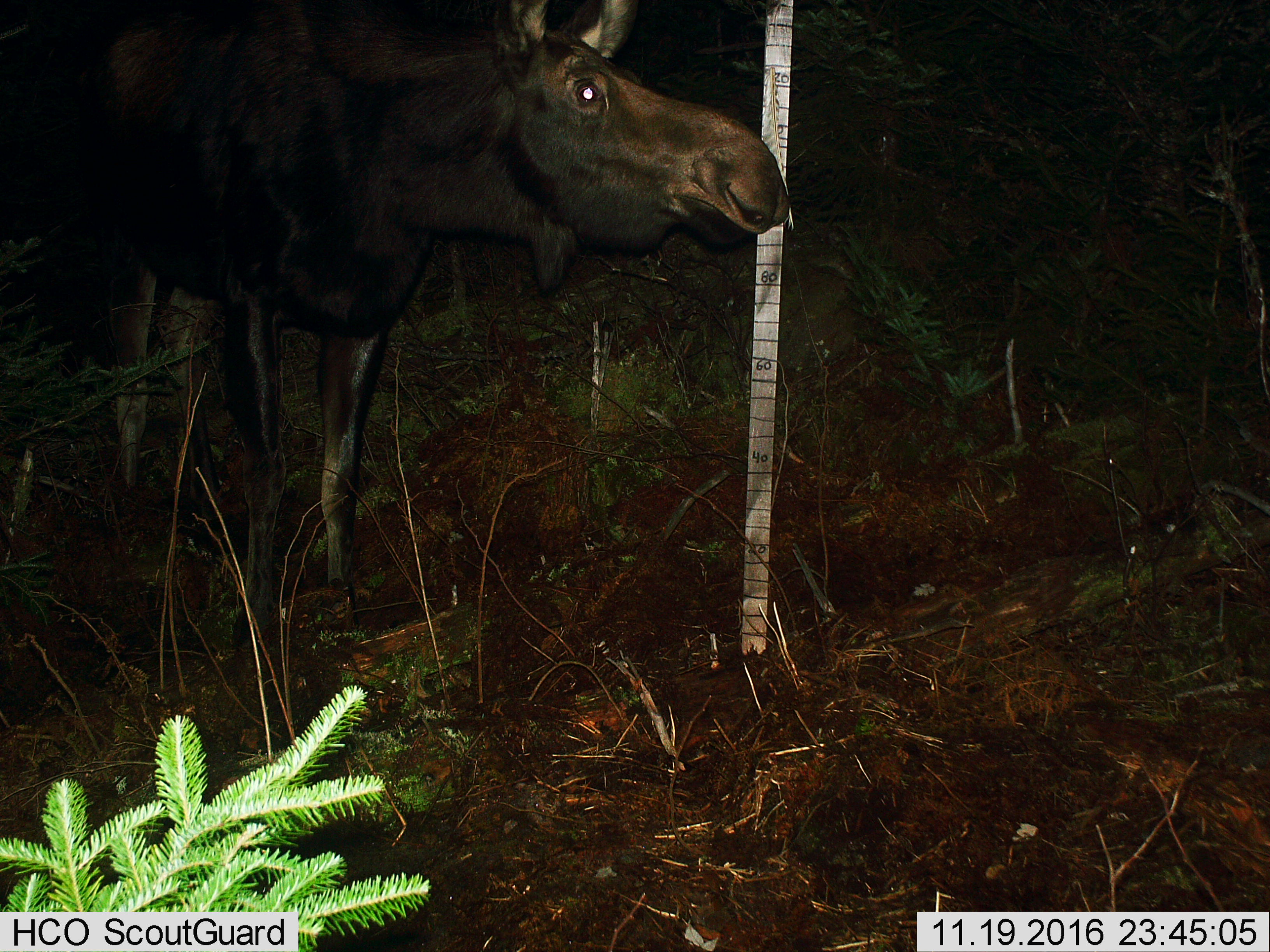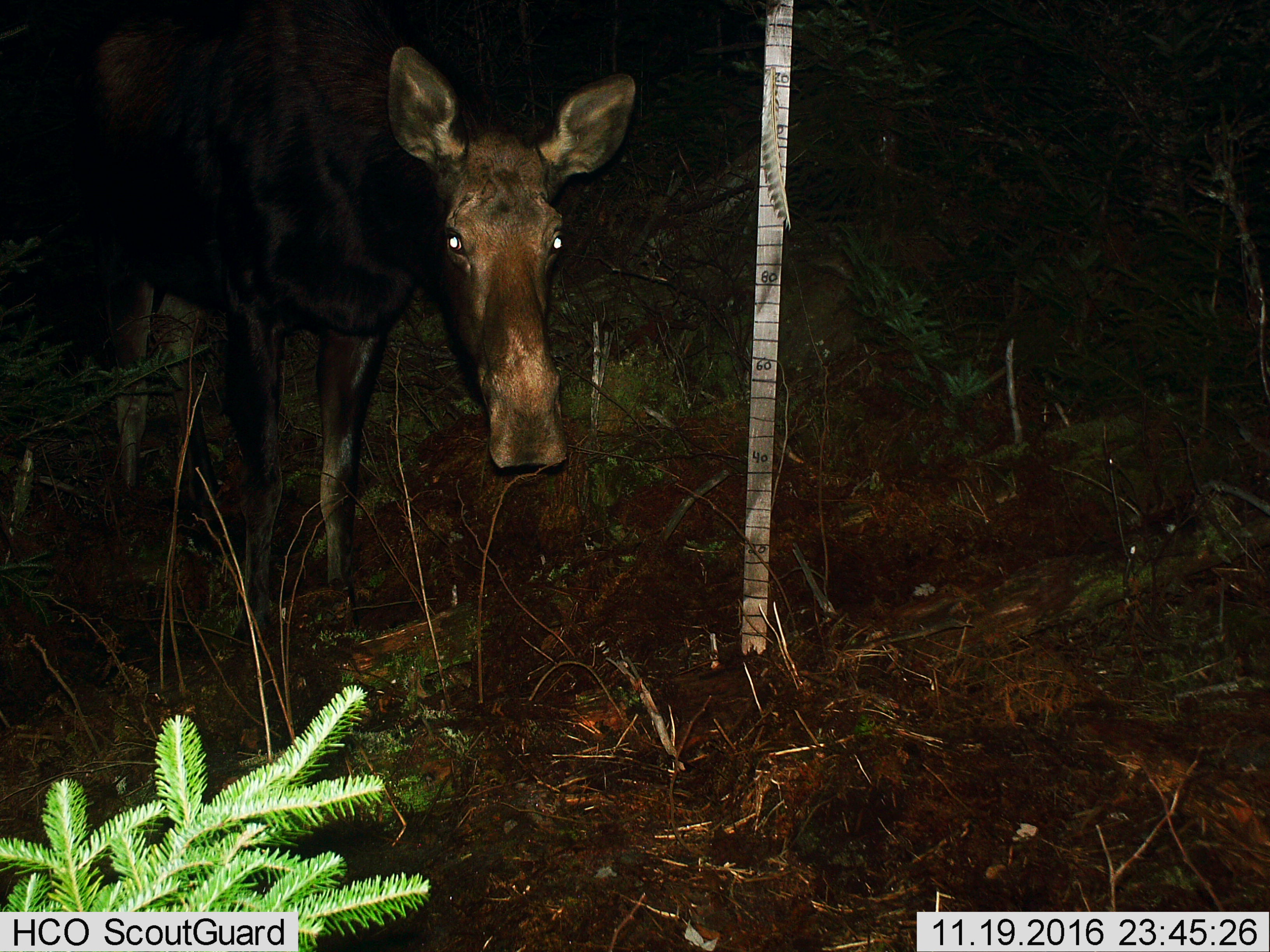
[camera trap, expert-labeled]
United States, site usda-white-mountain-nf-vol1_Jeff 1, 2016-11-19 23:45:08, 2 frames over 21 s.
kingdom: Animalia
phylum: Chordata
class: Mammalia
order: Artiodactyla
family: Cervidae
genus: Alces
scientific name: Alces alces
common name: moose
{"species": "moose (Alces alces)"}